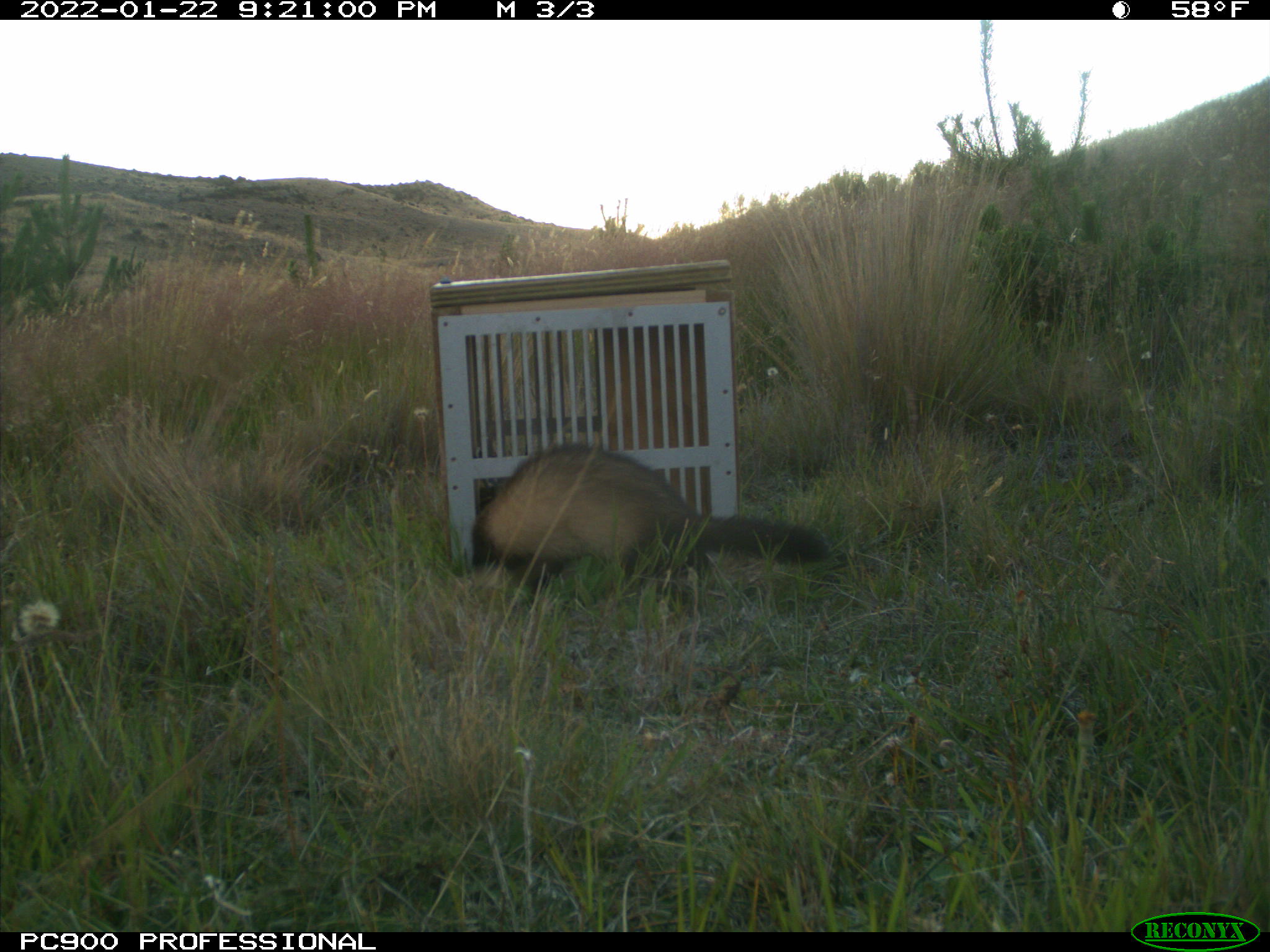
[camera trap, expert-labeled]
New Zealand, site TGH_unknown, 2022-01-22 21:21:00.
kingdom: Animalia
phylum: Chordata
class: Mammalia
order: Carnivora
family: Mustelidae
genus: Mustela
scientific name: Mustela furo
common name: ferret